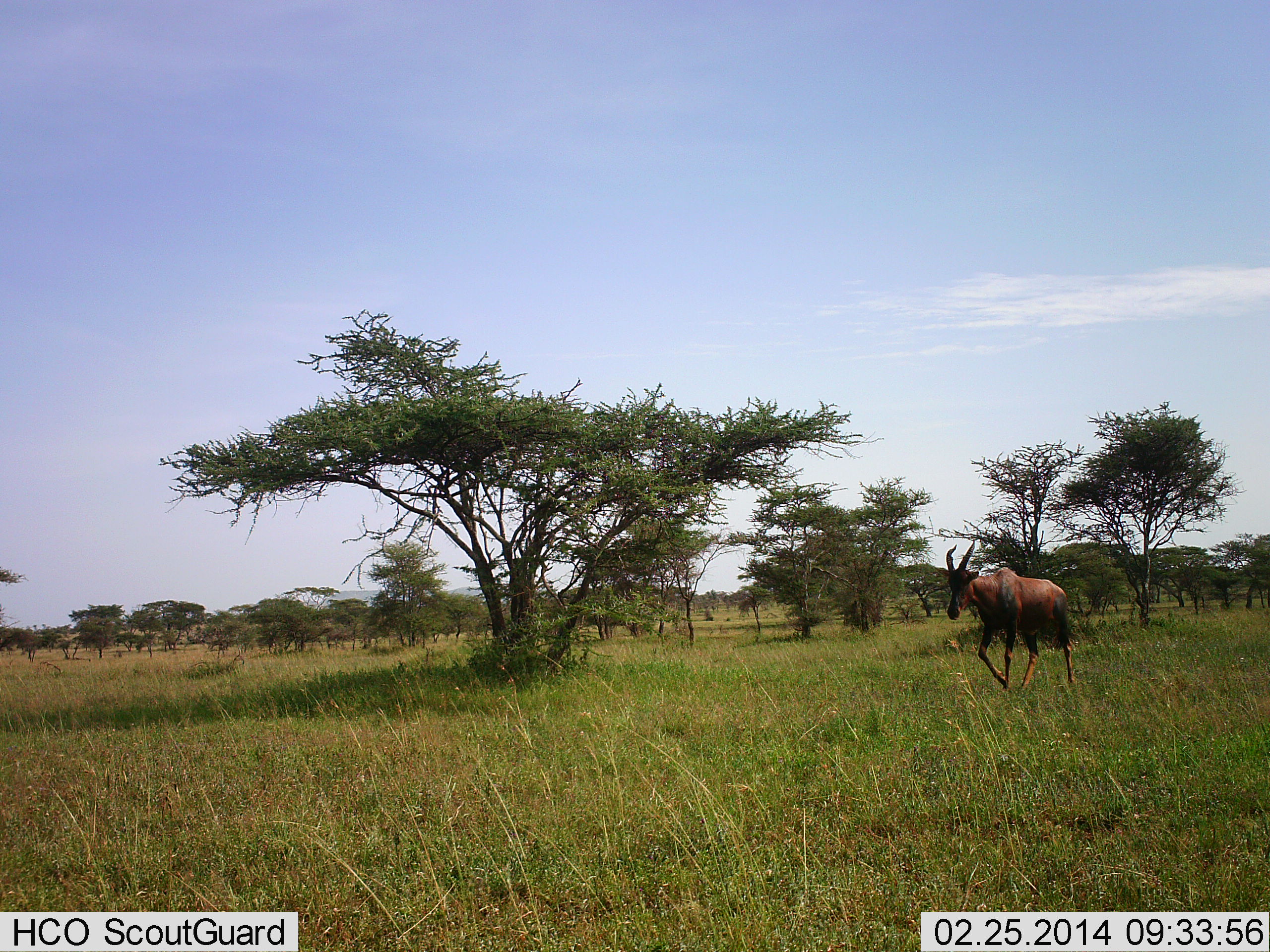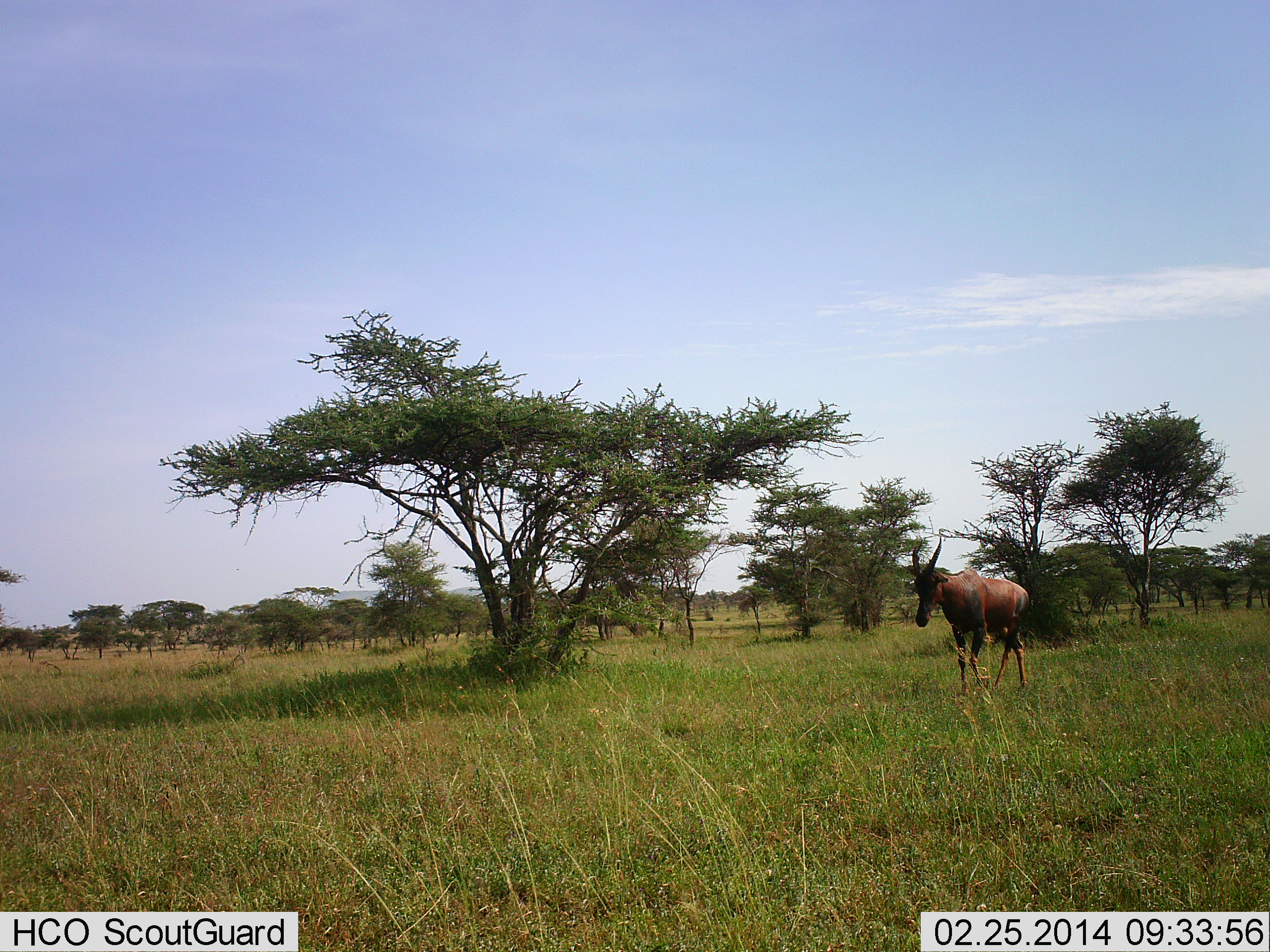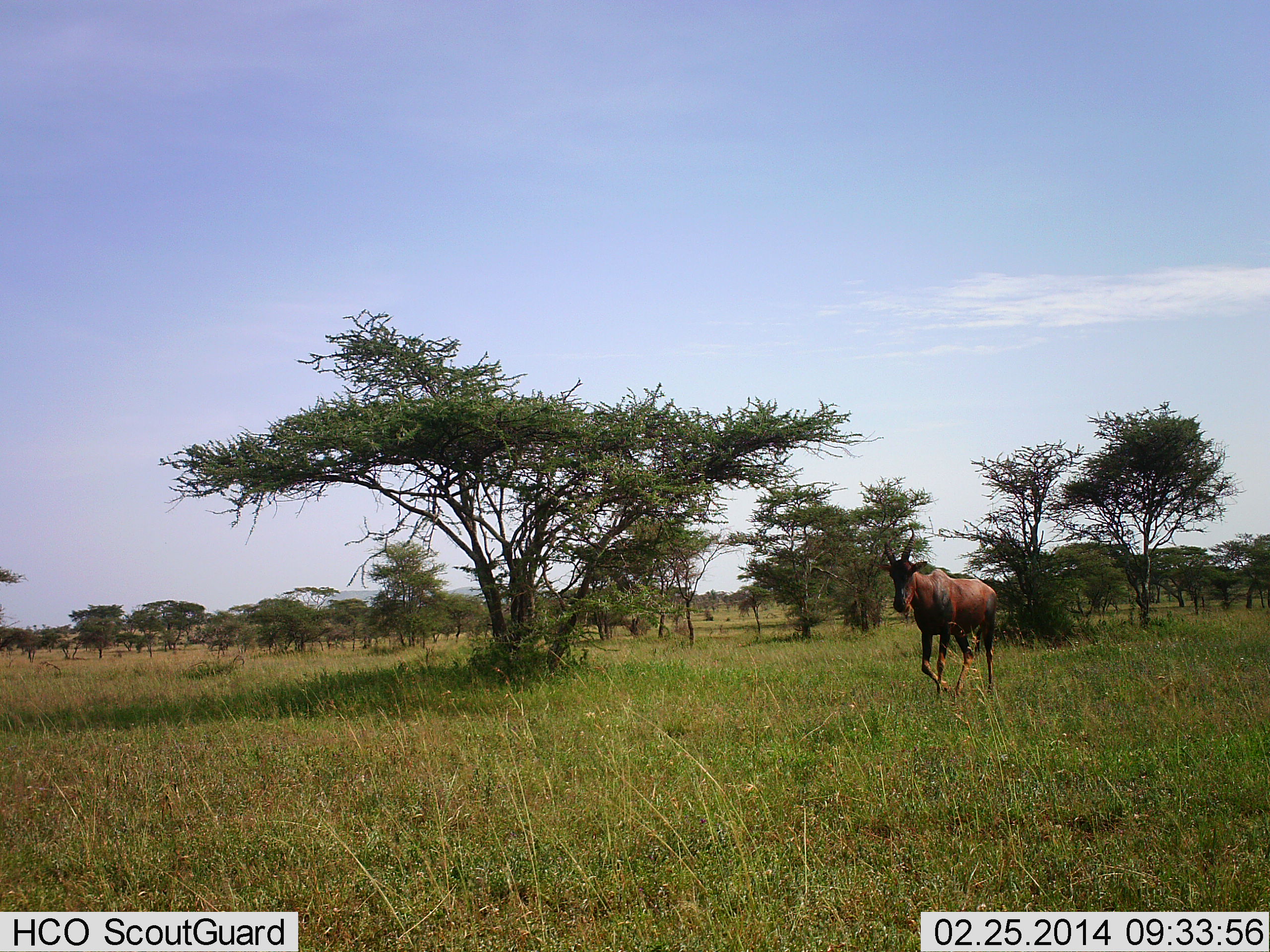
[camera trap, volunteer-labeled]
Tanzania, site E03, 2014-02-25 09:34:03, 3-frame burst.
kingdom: Animalia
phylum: Chordata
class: Mammalia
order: Artiodactyla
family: Bovidae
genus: Damaliscus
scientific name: Damaliscus lunatus jimela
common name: topi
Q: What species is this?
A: Topi (Damaliscus lunatus jimela).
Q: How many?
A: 1.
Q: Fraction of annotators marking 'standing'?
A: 0%.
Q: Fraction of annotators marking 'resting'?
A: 0%.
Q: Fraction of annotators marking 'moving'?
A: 100%.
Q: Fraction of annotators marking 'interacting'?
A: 0%.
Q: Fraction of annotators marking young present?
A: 0%.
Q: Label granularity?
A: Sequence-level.